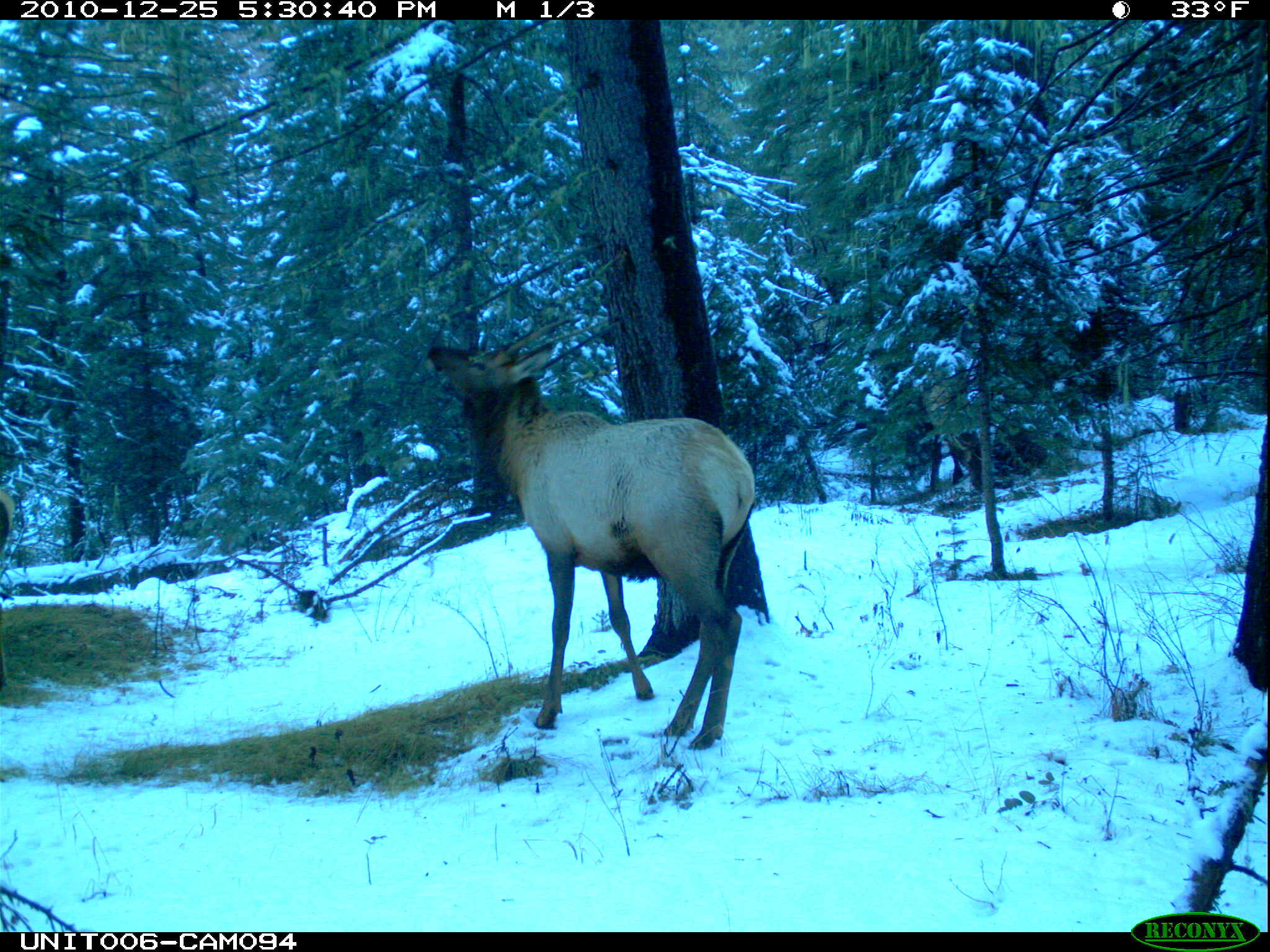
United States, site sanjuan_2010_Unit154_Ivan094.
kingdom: Animalia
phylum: Chordata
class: Mammalia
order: Artiodactyla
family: Cervidae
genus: Cervus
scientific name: Cervus elaphus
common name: red deer